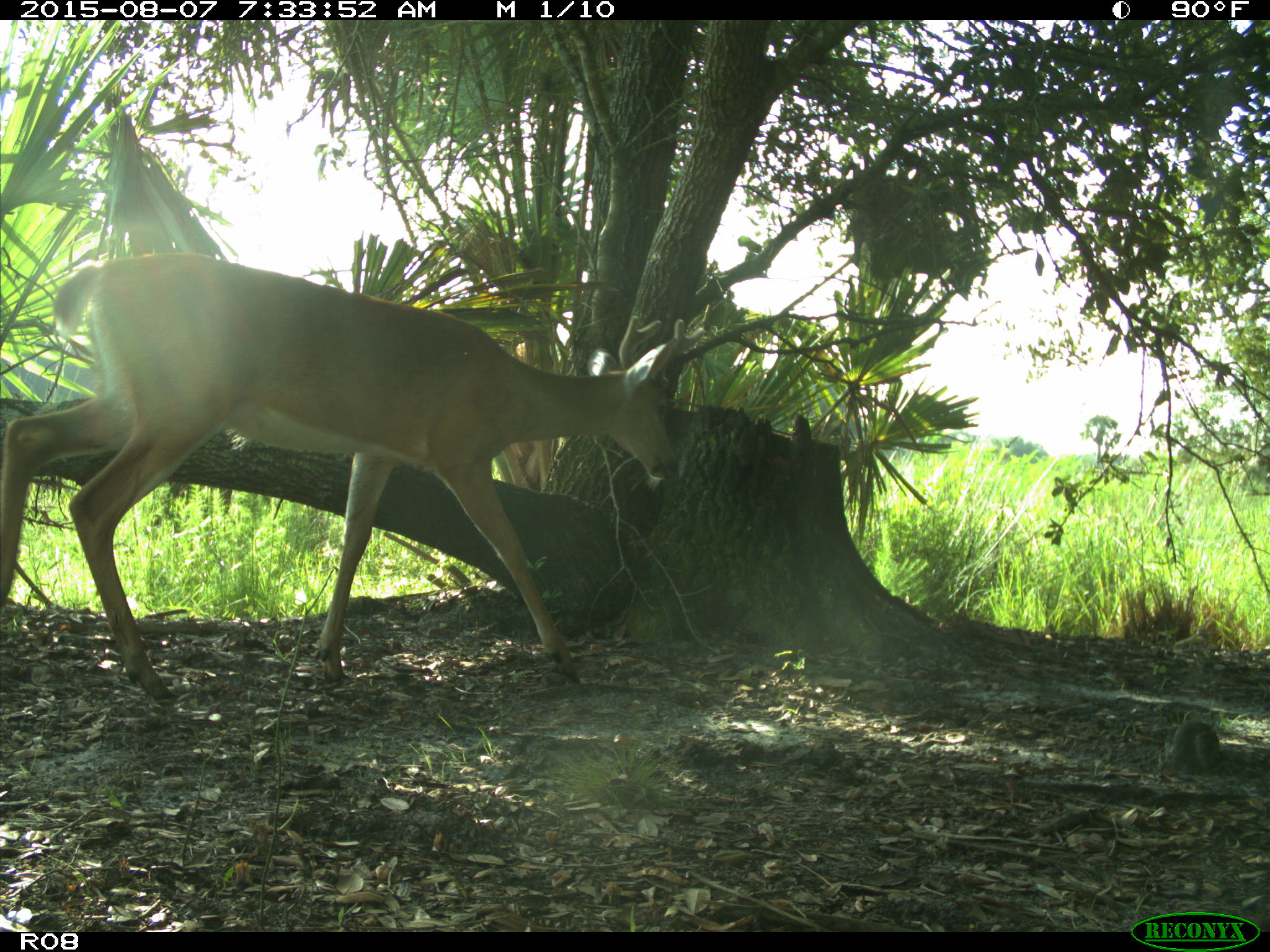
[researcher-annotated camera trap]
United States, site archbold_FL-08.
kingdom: Animalia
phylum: Chordata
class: Mammalia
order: Artiodactyla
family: Cervidae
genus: Odocoileus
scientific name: Odocoileus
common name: deer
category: unidentified deer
Unidentified deer (deer) (Odocoileus).